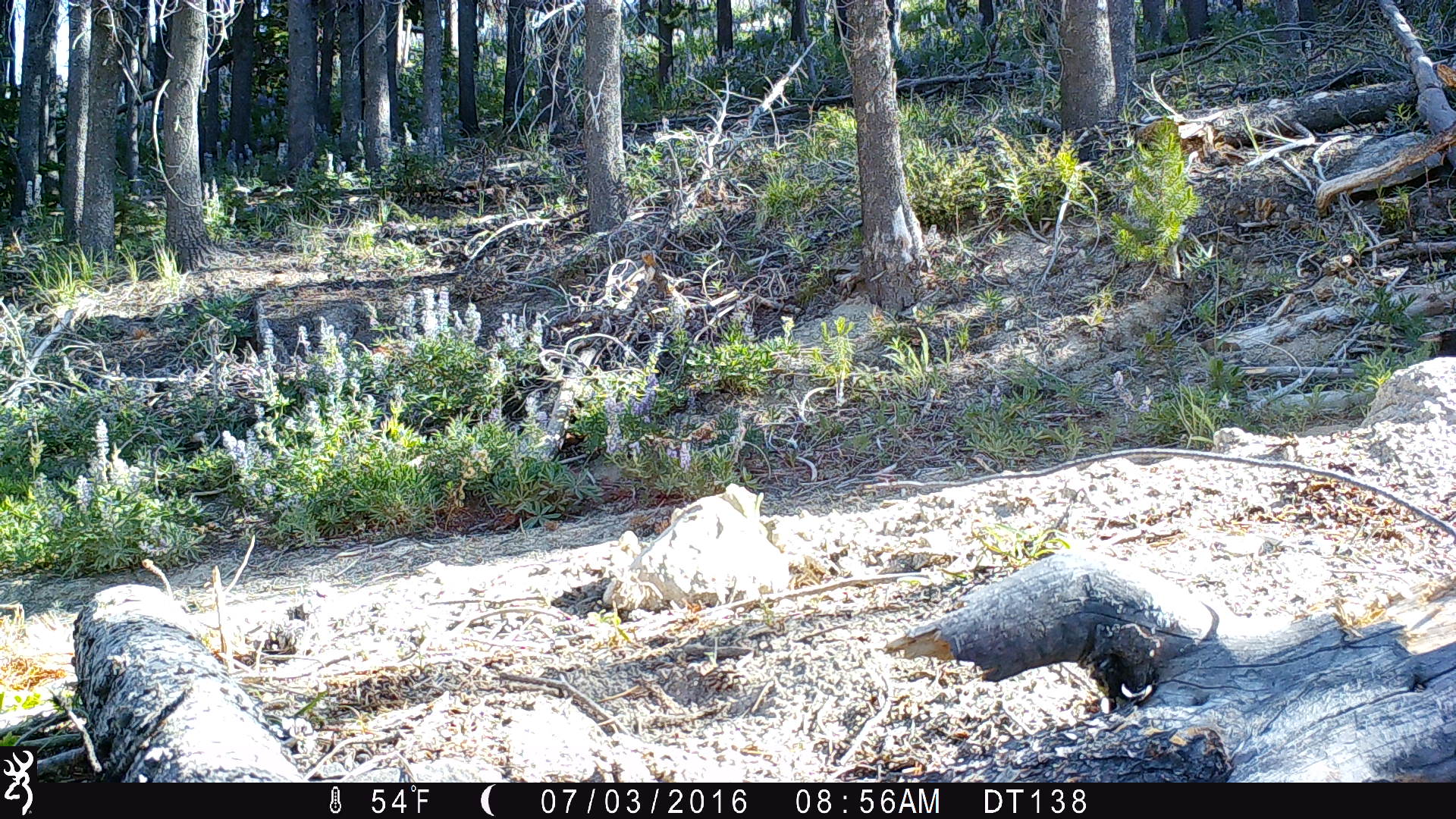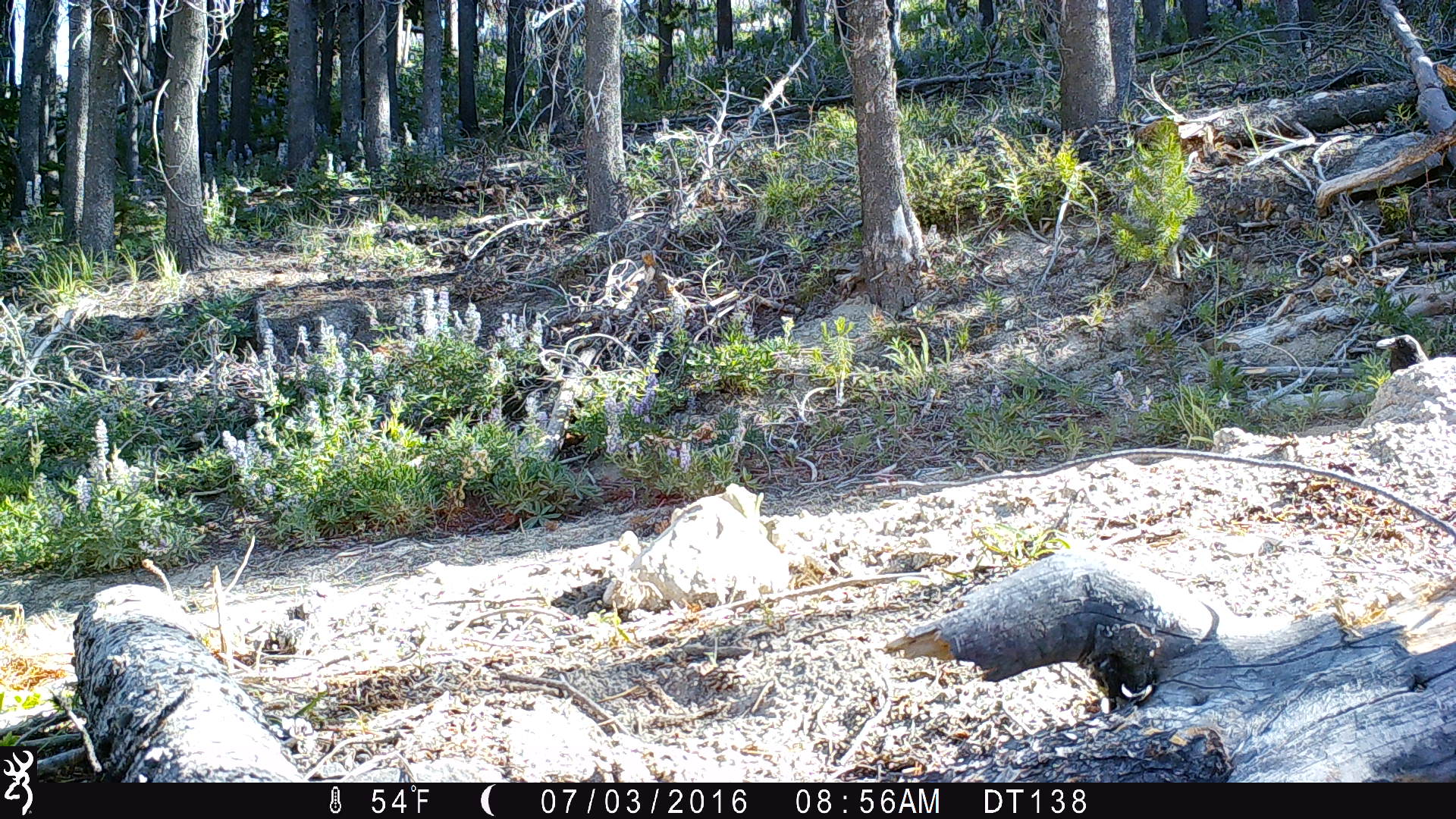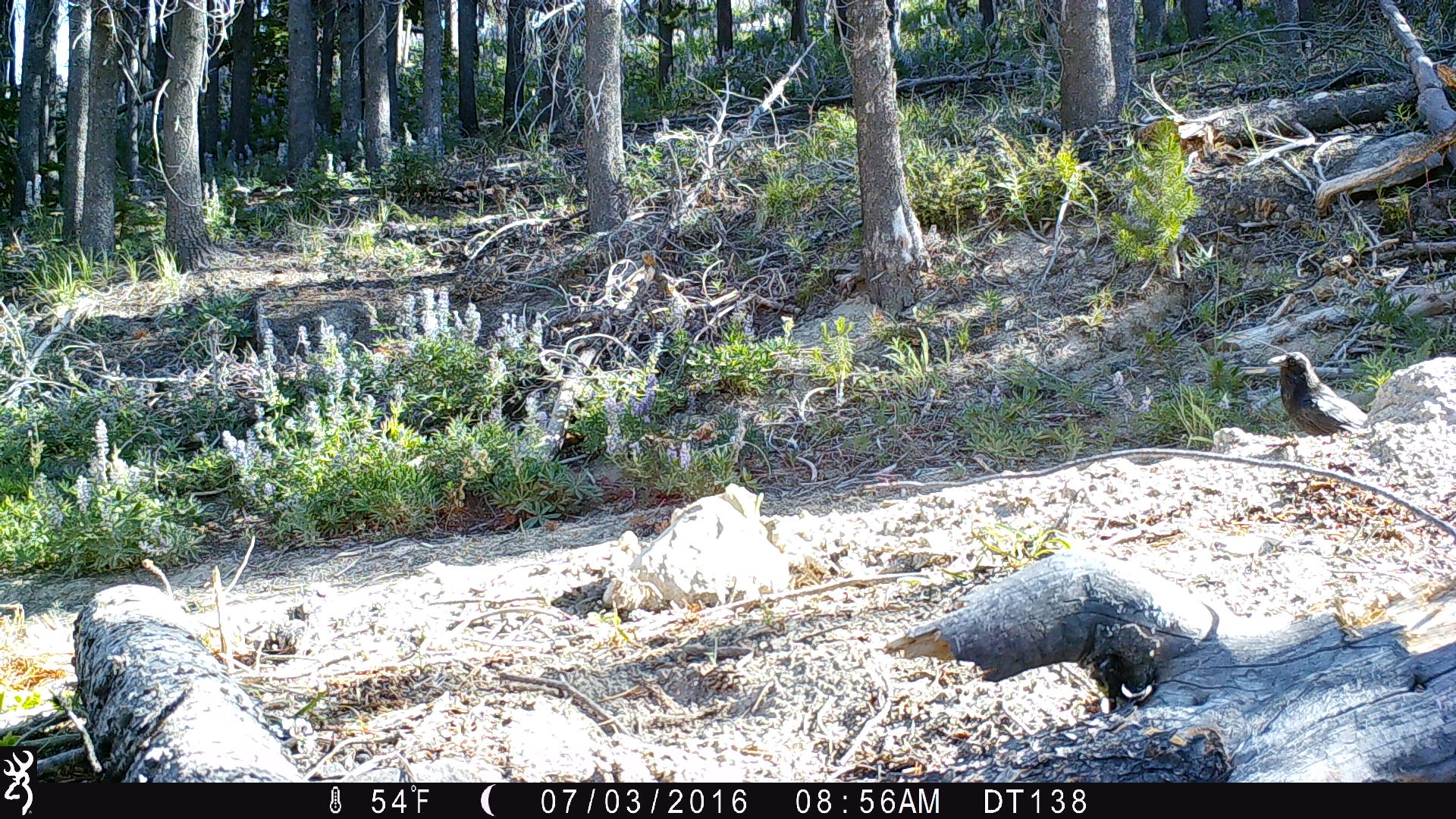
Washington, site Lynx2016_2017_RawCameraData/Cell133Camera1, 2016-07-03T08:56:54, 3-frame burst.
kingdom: Animalia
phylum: Chordata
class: Aves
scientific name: Aves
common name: birds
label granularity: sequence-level